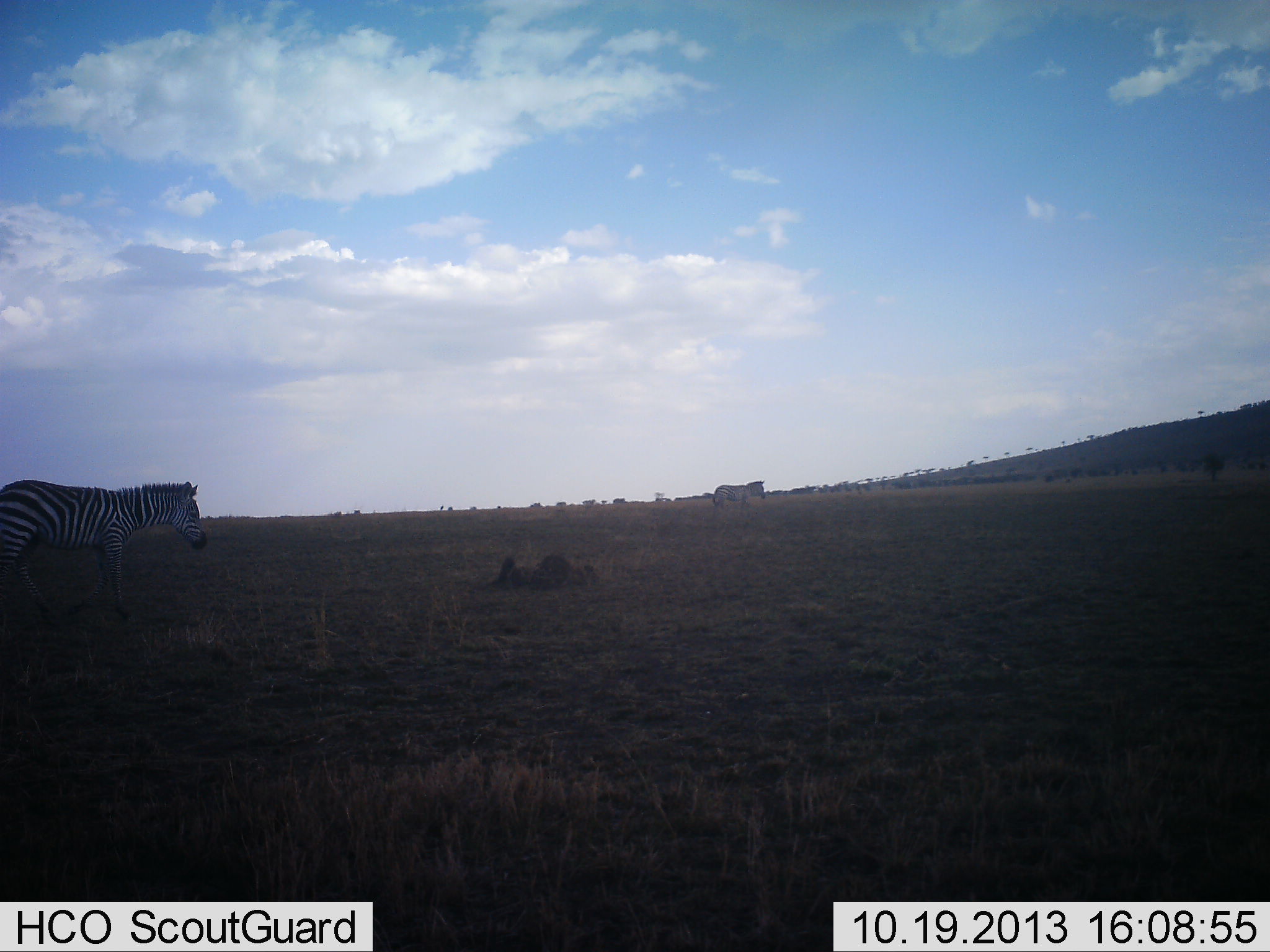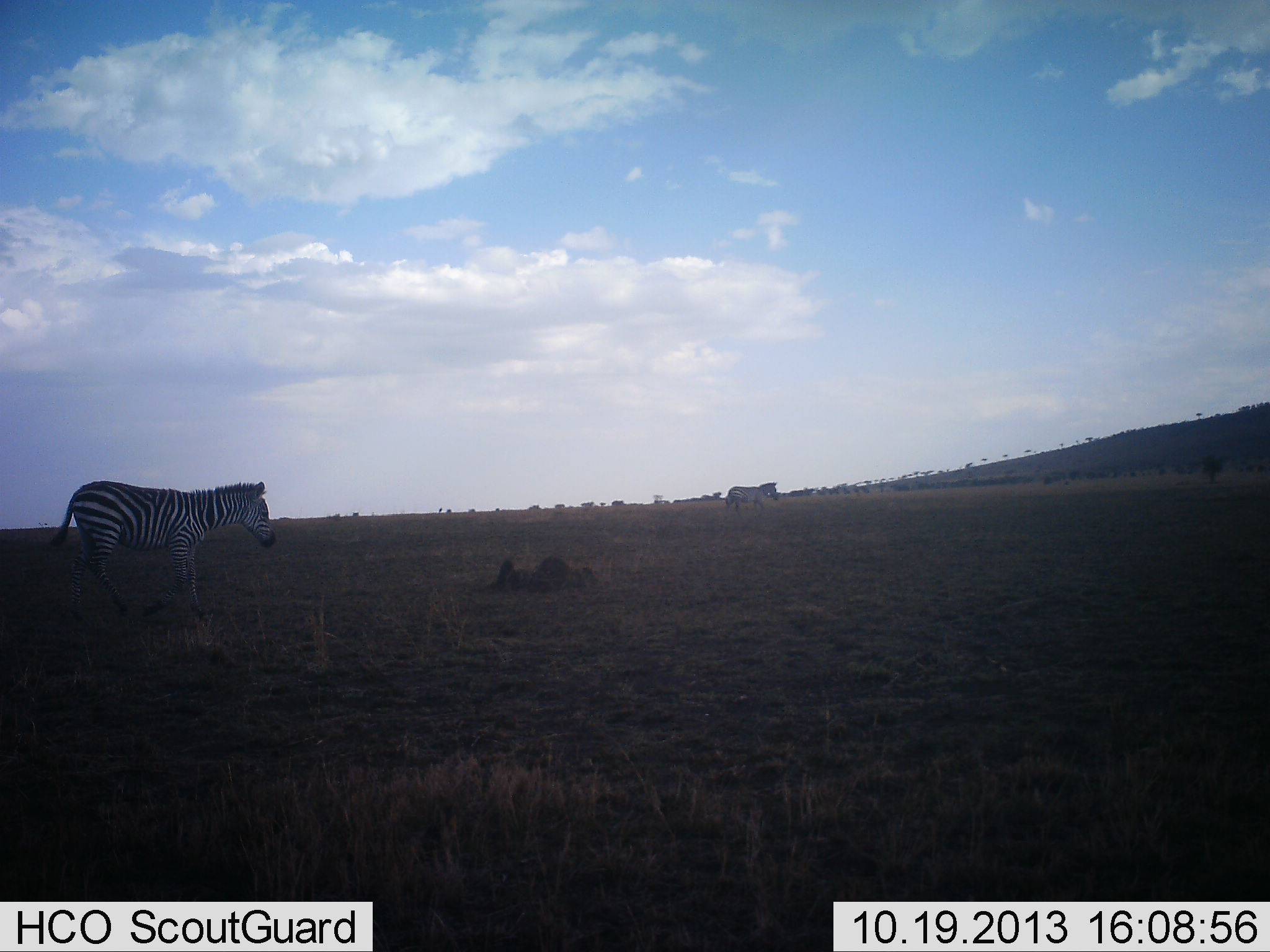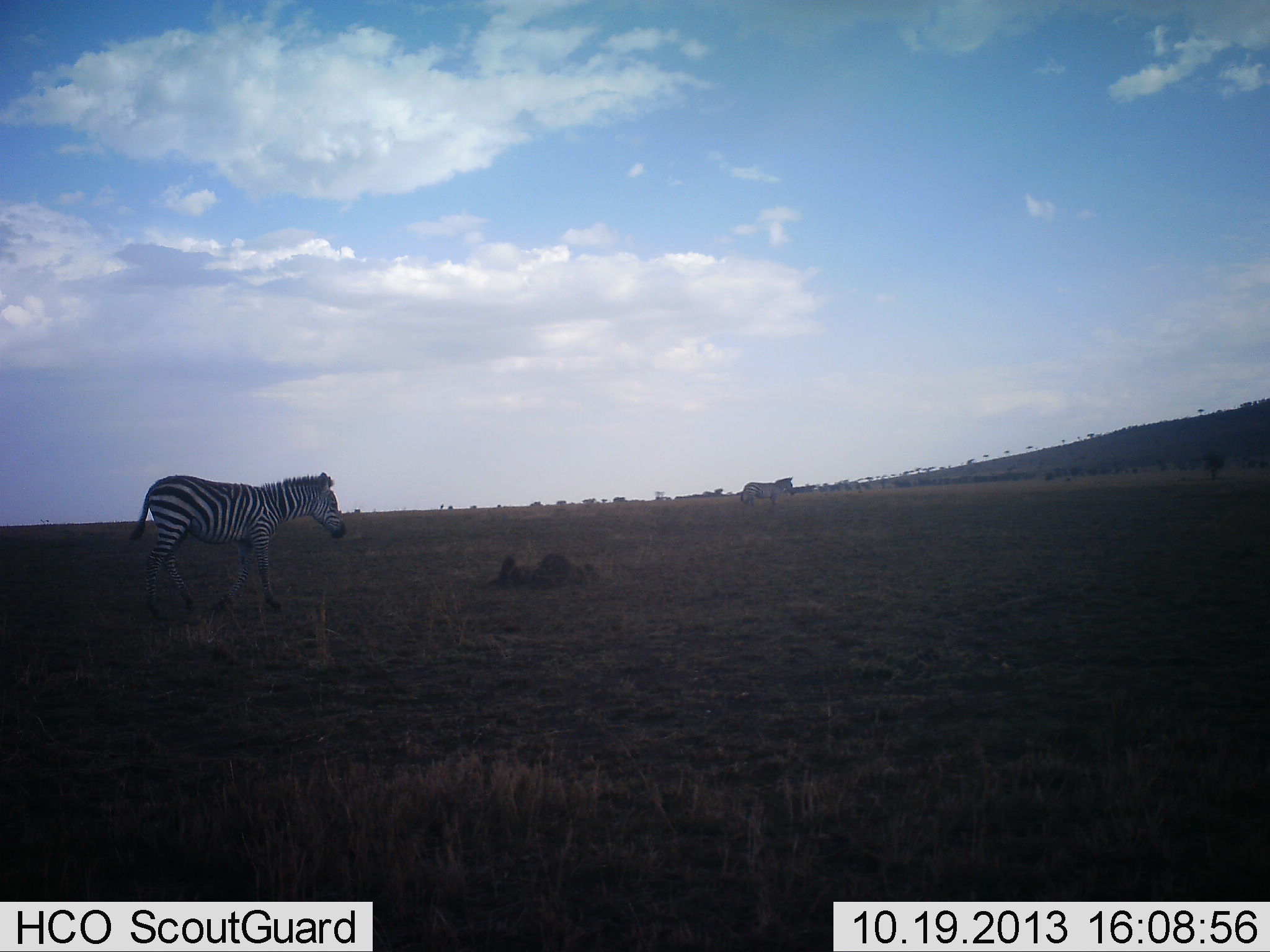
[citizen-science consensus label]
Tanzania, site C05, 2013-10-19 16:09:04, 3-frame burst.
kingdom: Animalia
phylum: Chordata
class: Mammalia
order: Perissodactyla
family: Equidae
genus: Equus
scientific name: Equus quagga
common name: plains zebra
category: zebra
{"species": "zebra (plains zebra) (Equus quagga)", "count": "2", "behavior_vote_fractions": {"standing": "0%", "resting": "0%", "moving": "100%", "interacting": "0%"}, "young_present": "0%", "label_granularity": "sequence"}